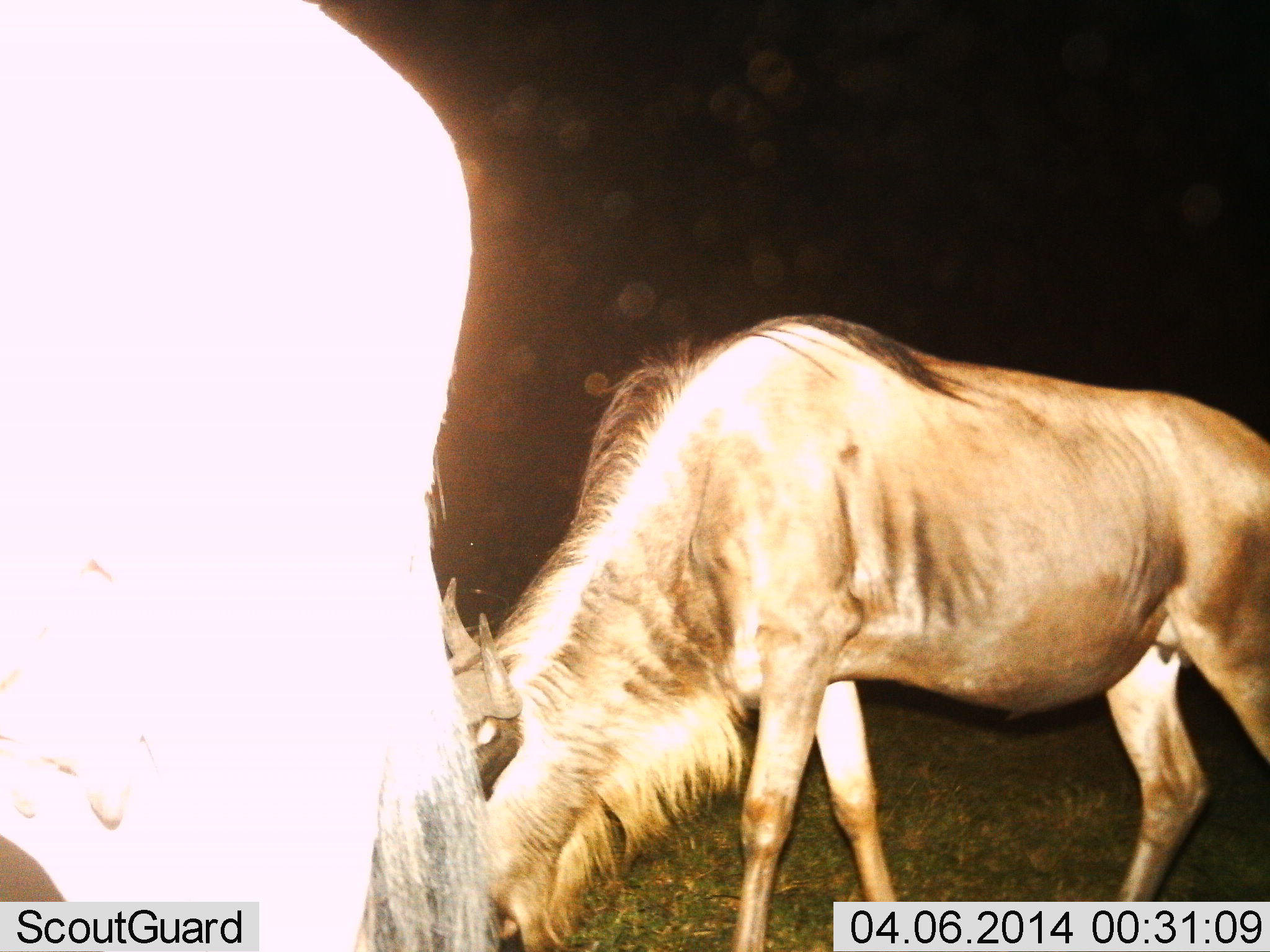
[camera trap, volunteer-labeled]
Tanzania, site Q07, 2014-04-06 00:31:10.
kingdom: Animalia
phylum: Chordata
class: Mammalia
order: Artiodactyla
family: Bovidae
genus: Connochaetes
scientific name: Connochaetes taurinus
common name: blue wildebeest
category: wildebeest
Wildebeest (blue wildebeest) (Connochaetes taurinus), count 2. Behavior (volunteer vote fractions): standing 50%, resting 10%, moving 20%, interacting 0%. Young present (vote fraction): 0%. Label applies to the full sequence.